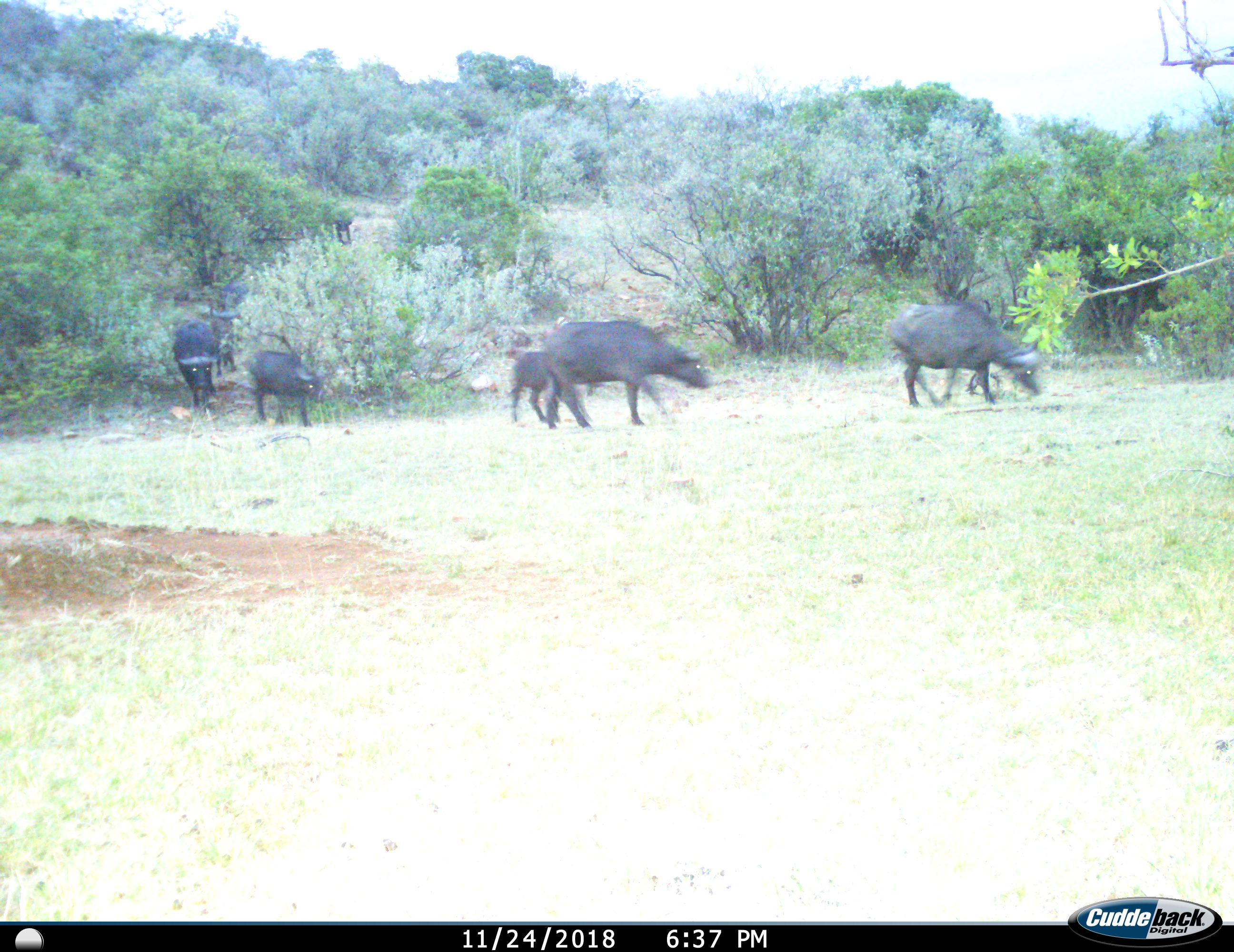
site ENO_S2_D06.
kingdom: Animalia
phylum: Chordata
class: Mammalia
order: Artiodactyla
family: Bovidae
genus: Syncerus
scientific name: Syncerus caffer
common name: african buffalo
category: buffalo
Buffalo (african buffalo) (Syncerus caffer), count 6. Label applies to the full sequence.